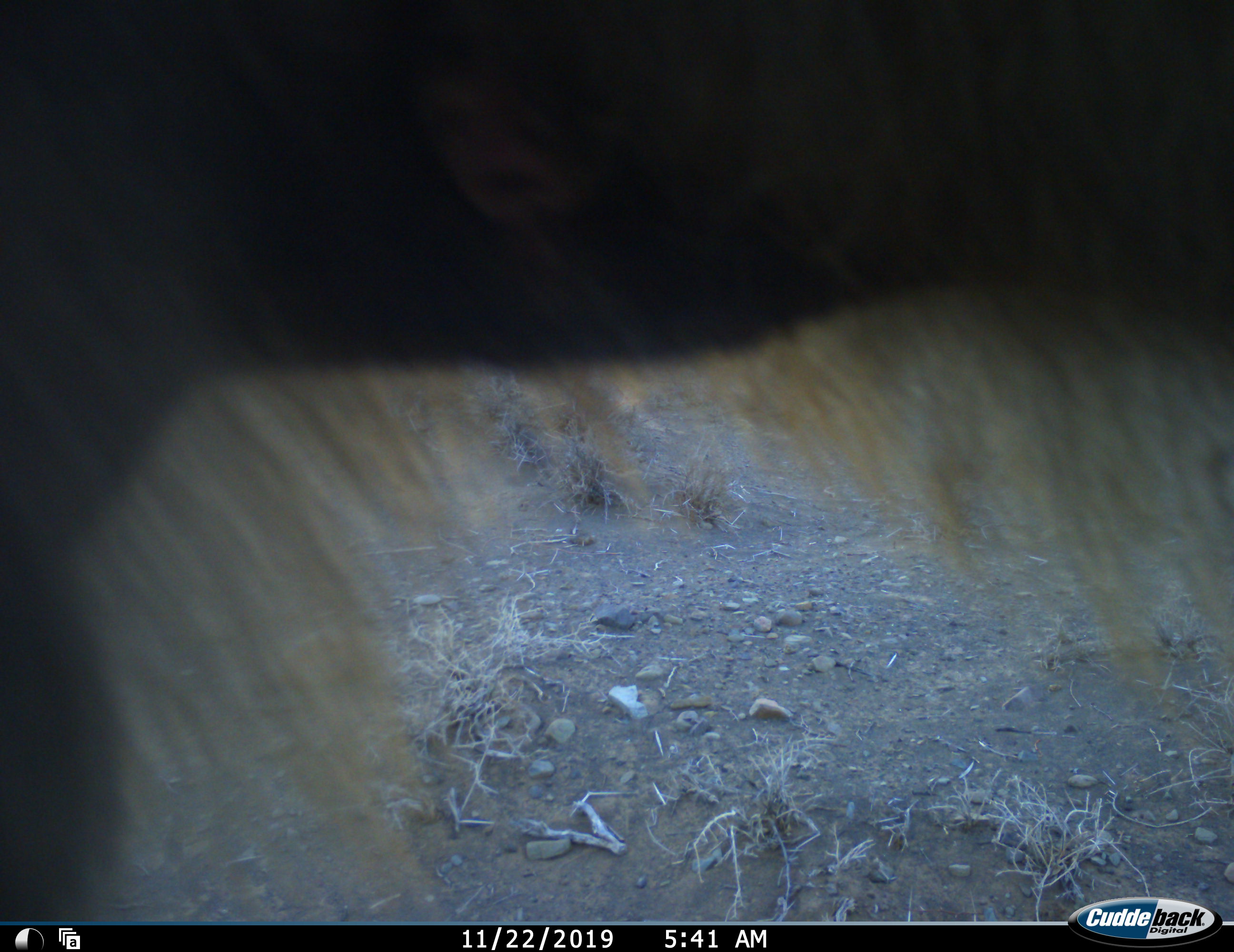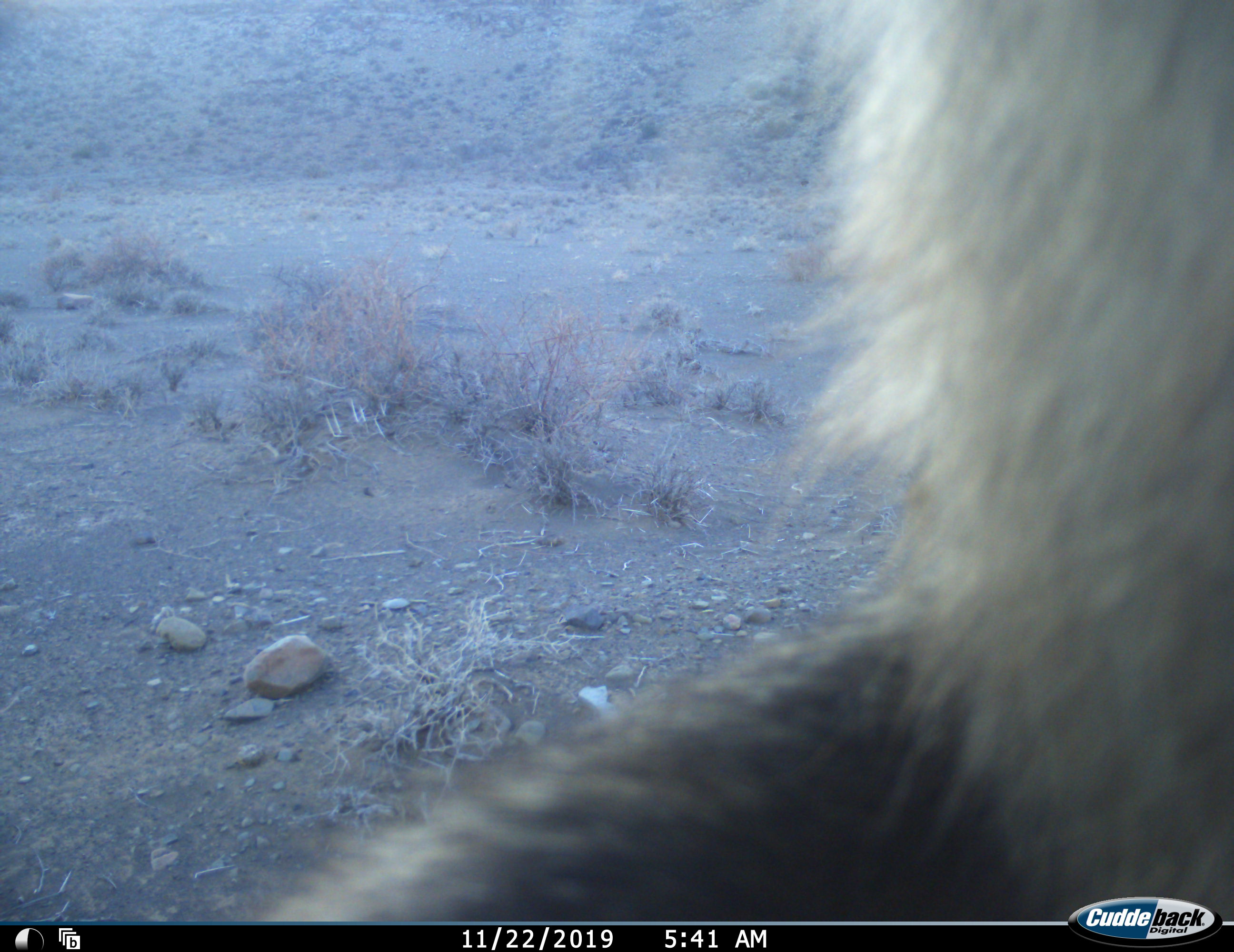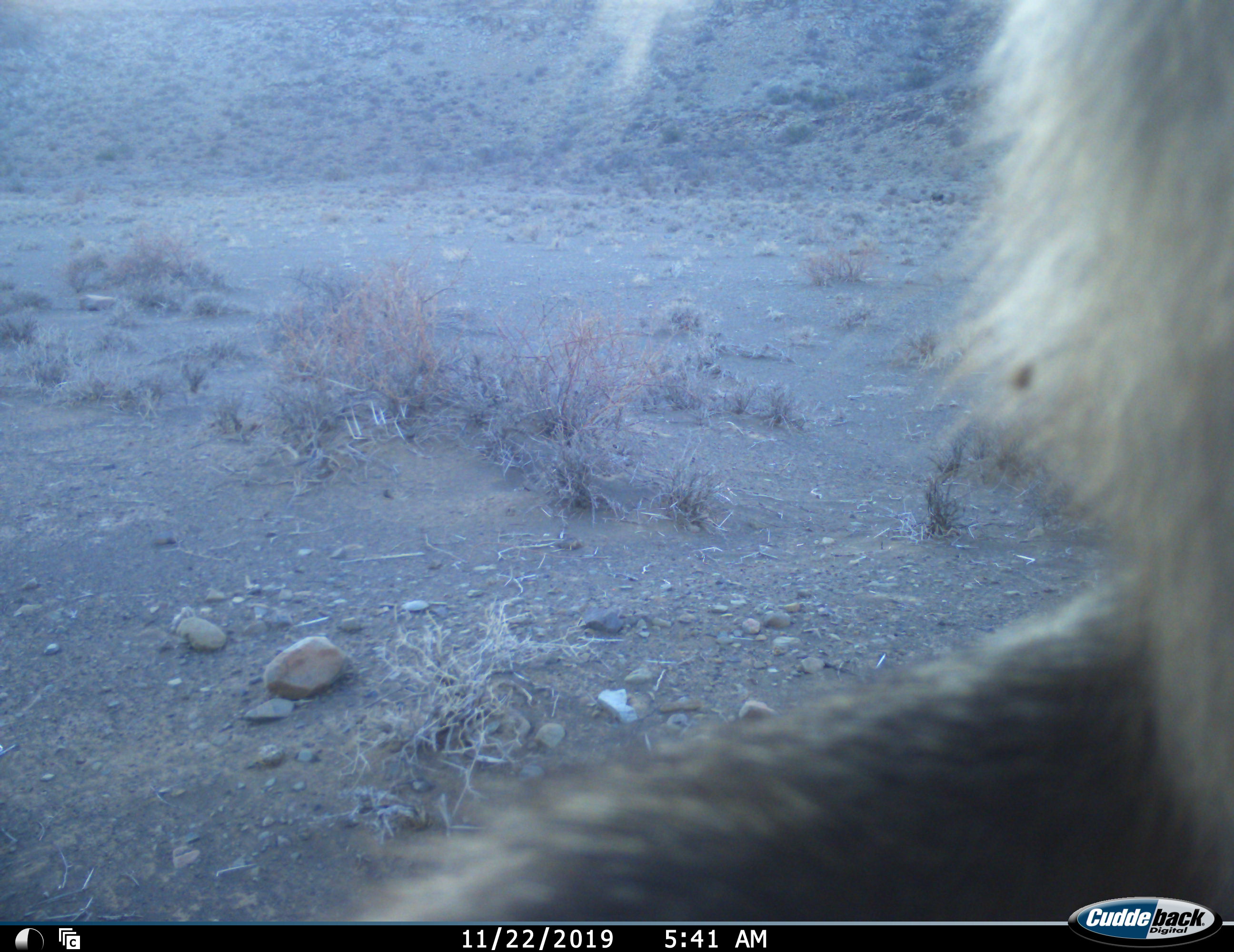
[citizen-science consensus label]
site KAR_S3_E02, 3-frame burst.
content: unidentified animal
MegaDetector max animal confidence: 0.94